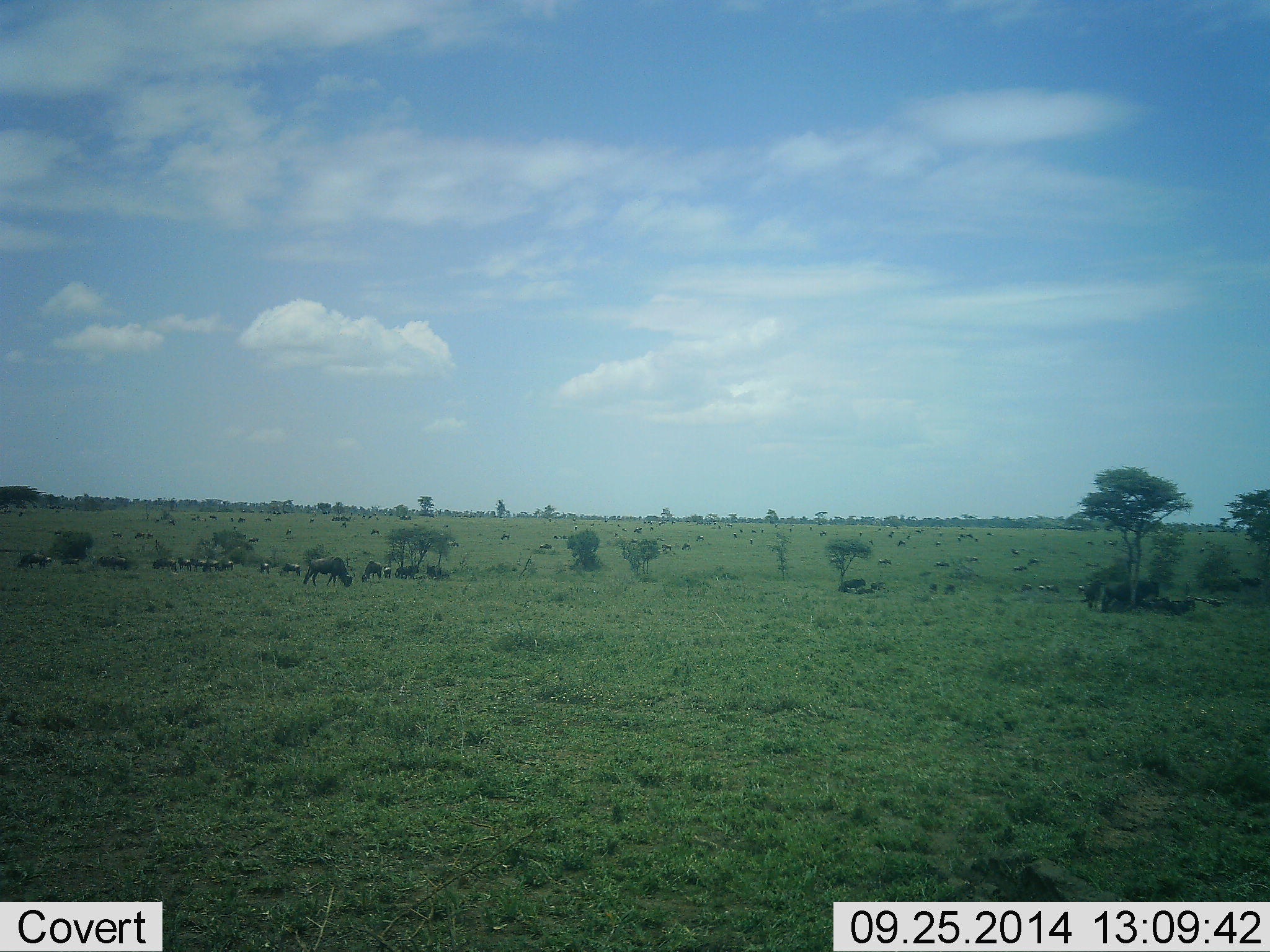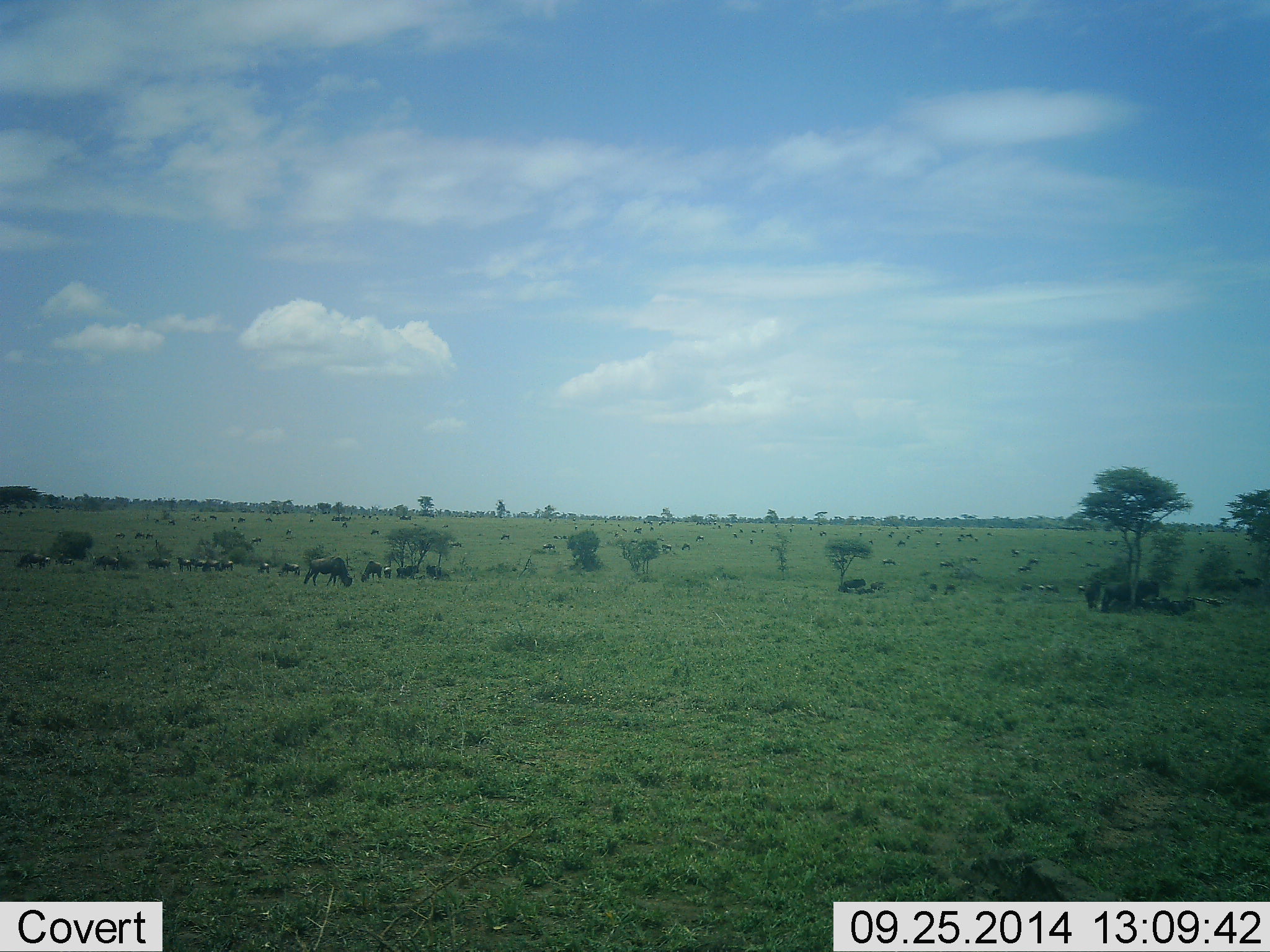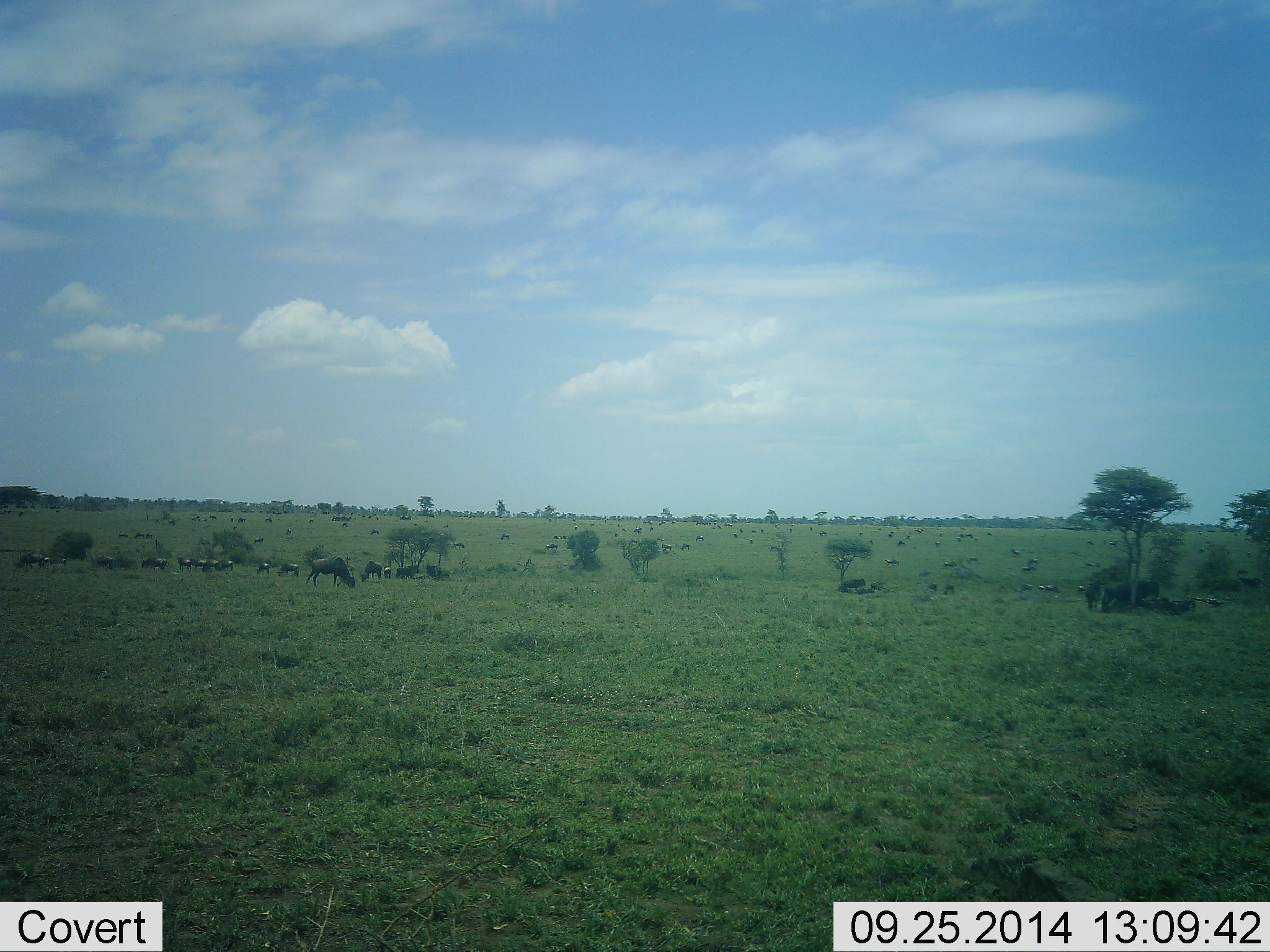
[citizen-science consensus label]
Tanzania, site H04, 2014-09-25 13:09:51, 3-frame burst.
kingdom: Animalia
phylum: Chordata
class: Mammalia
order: Artiodactyla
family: Bovidae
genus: Connochaetes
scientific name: Connochaetes taurinus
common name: blue wildebeest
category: wildebeest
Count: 11-50.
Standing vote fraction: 50%.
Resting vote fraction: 0%.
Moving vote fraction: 40%.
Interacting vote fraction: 10%.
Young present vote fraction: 0%.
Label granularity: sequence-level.